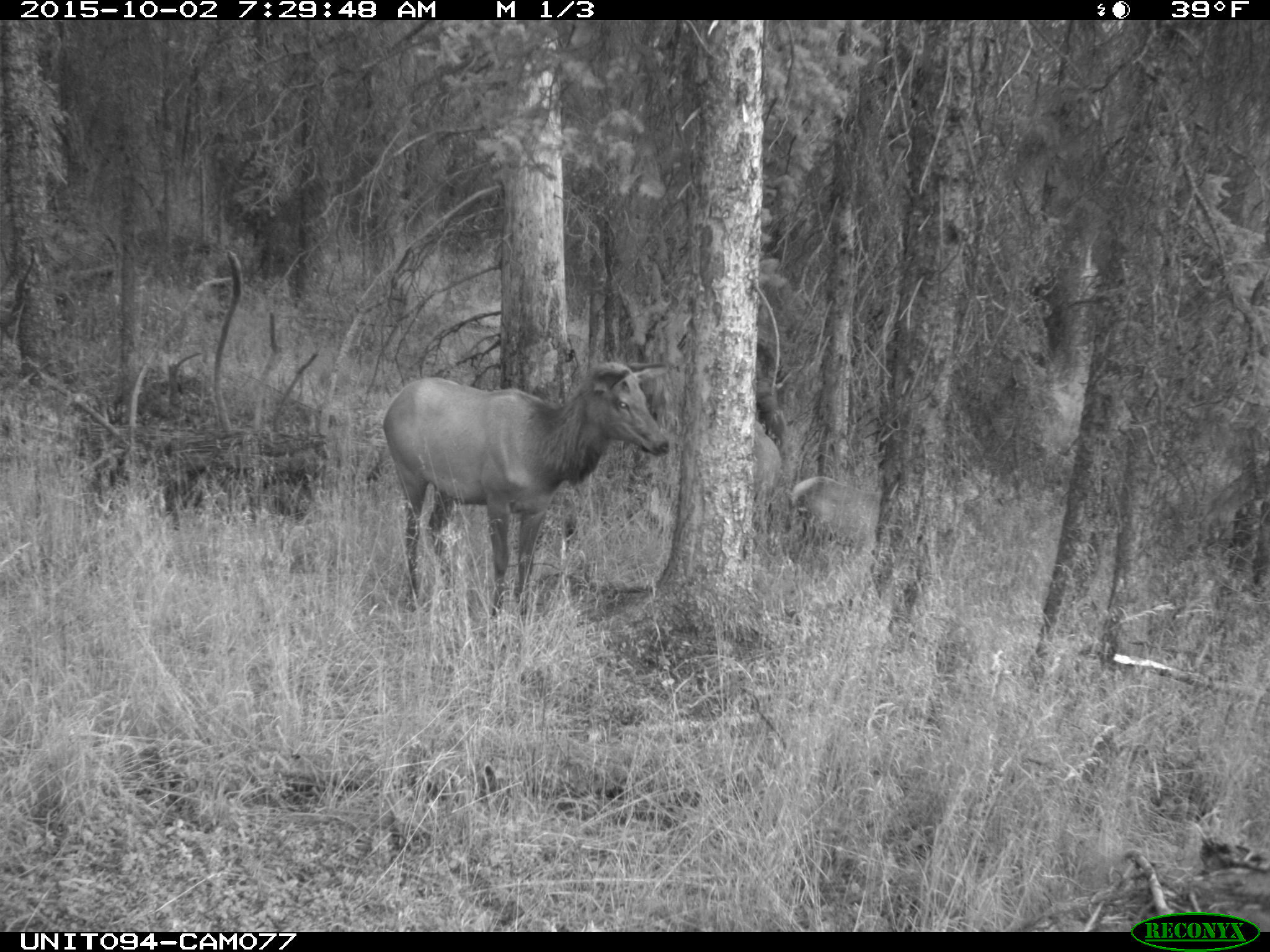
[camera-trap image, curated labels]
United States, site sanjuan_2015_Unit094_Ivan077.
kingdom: Animalia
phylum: Chordata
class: Mammalia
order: Artiodactyla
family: Cervidae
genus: Cervus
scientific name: Cervus elaphus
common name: red deer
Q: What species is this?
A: Cervus elaphus (red deer).